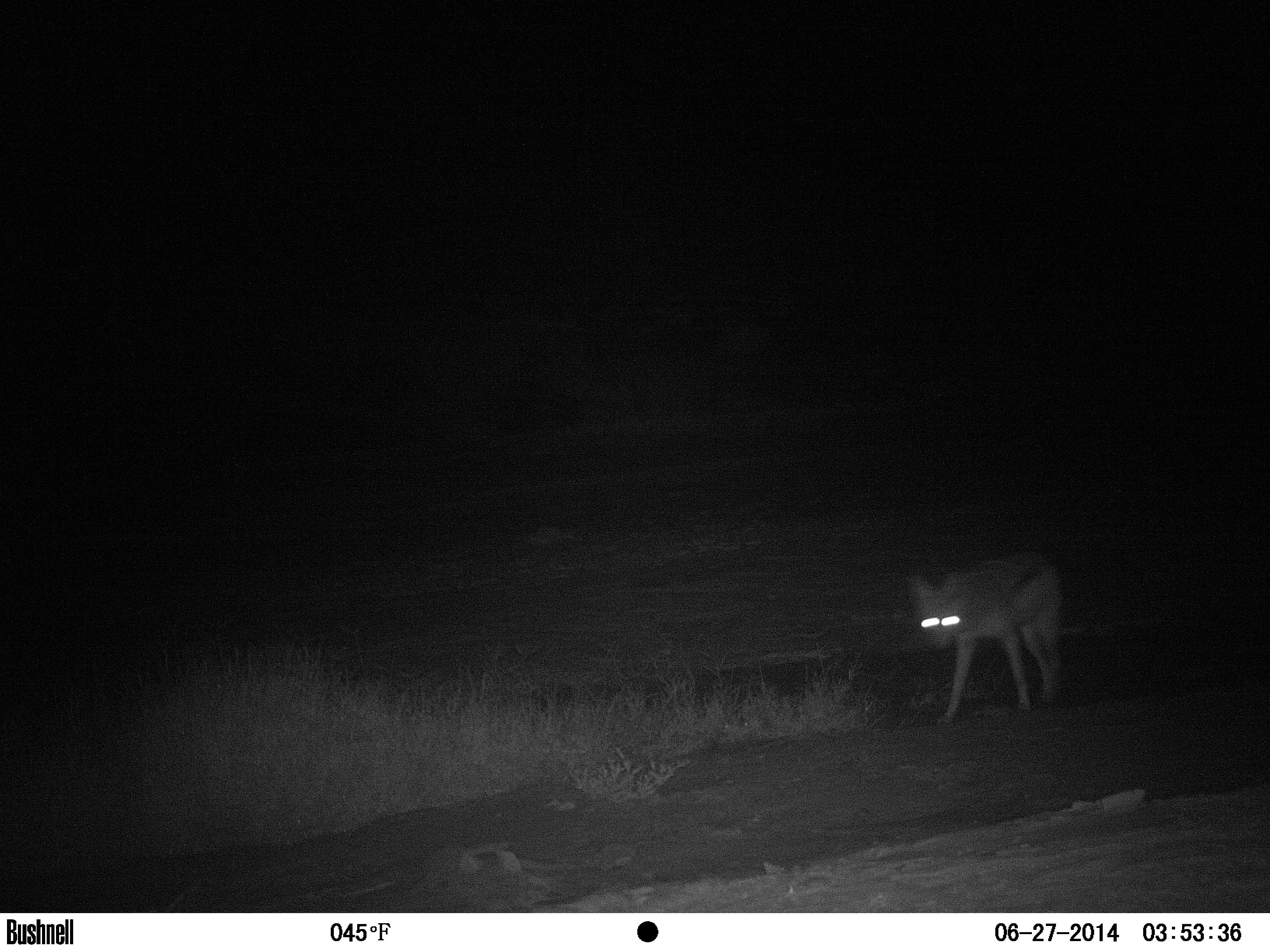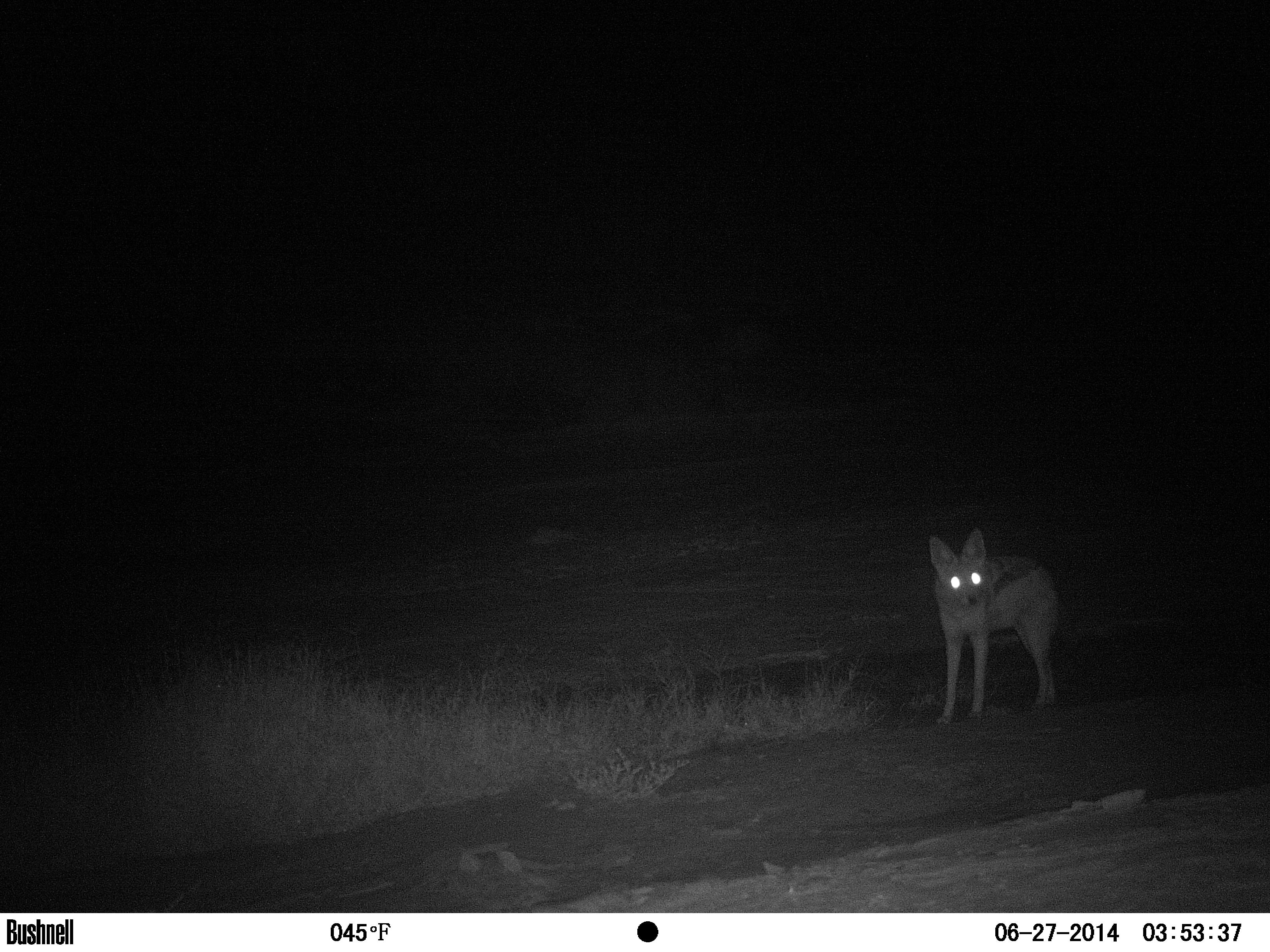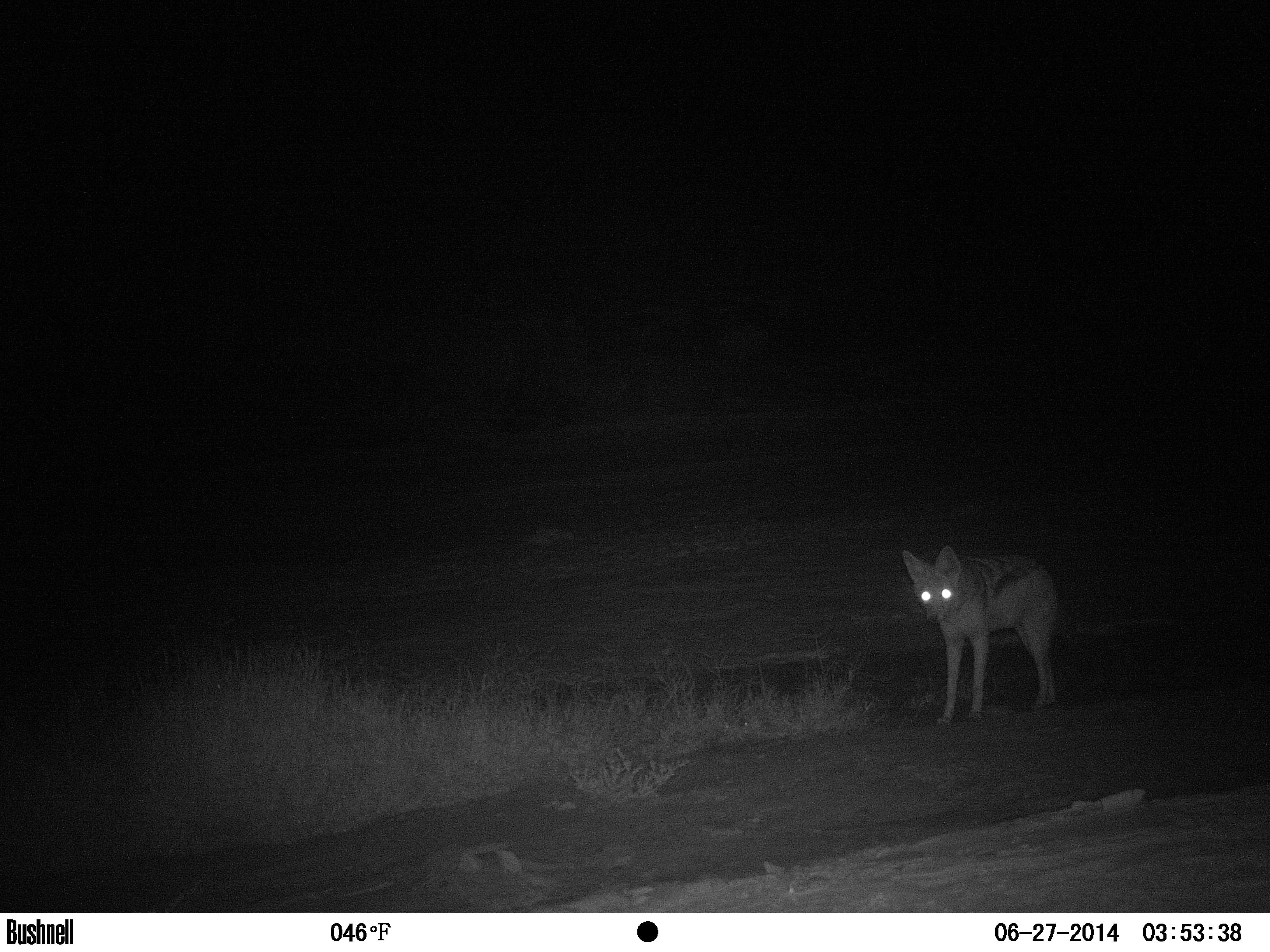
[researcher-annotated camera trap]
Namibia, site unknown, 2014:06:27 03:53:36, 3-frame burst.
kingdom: Animalia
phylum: Chordata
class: Mammalia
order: Carnivora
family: Canidae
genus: Lupulella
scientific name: Lupulella mesomelas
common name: black-backed jackal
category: canis mesomelas